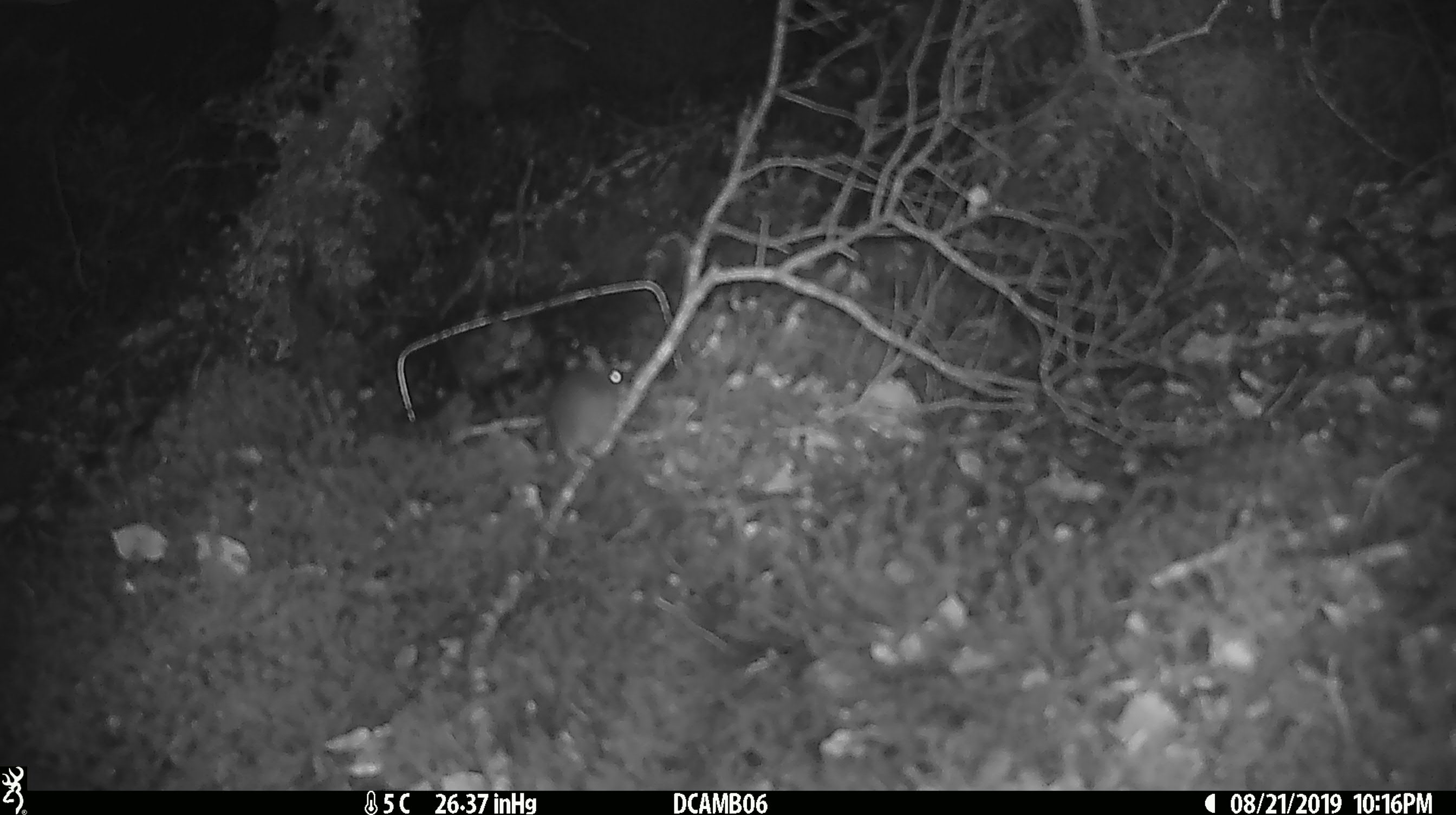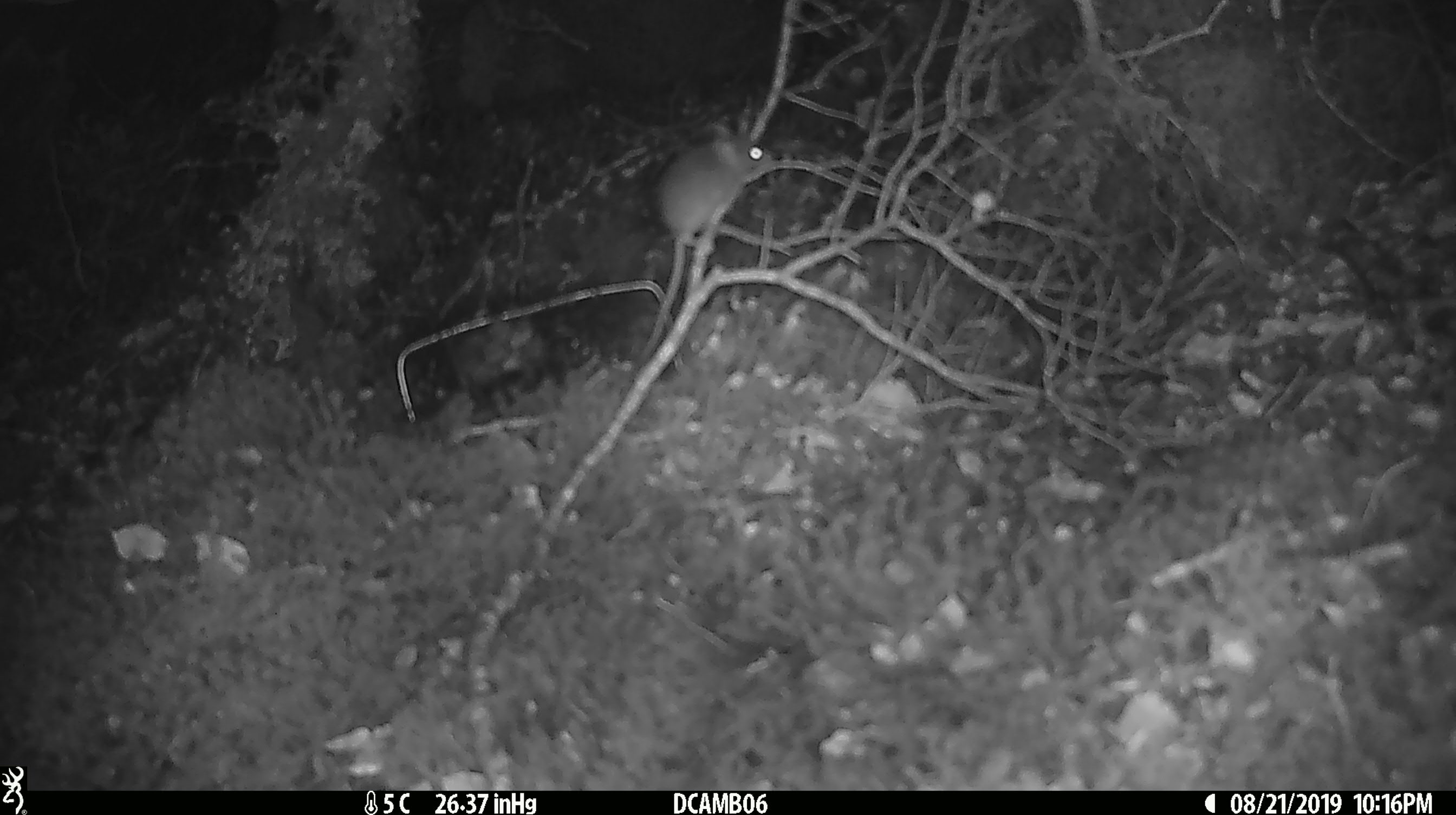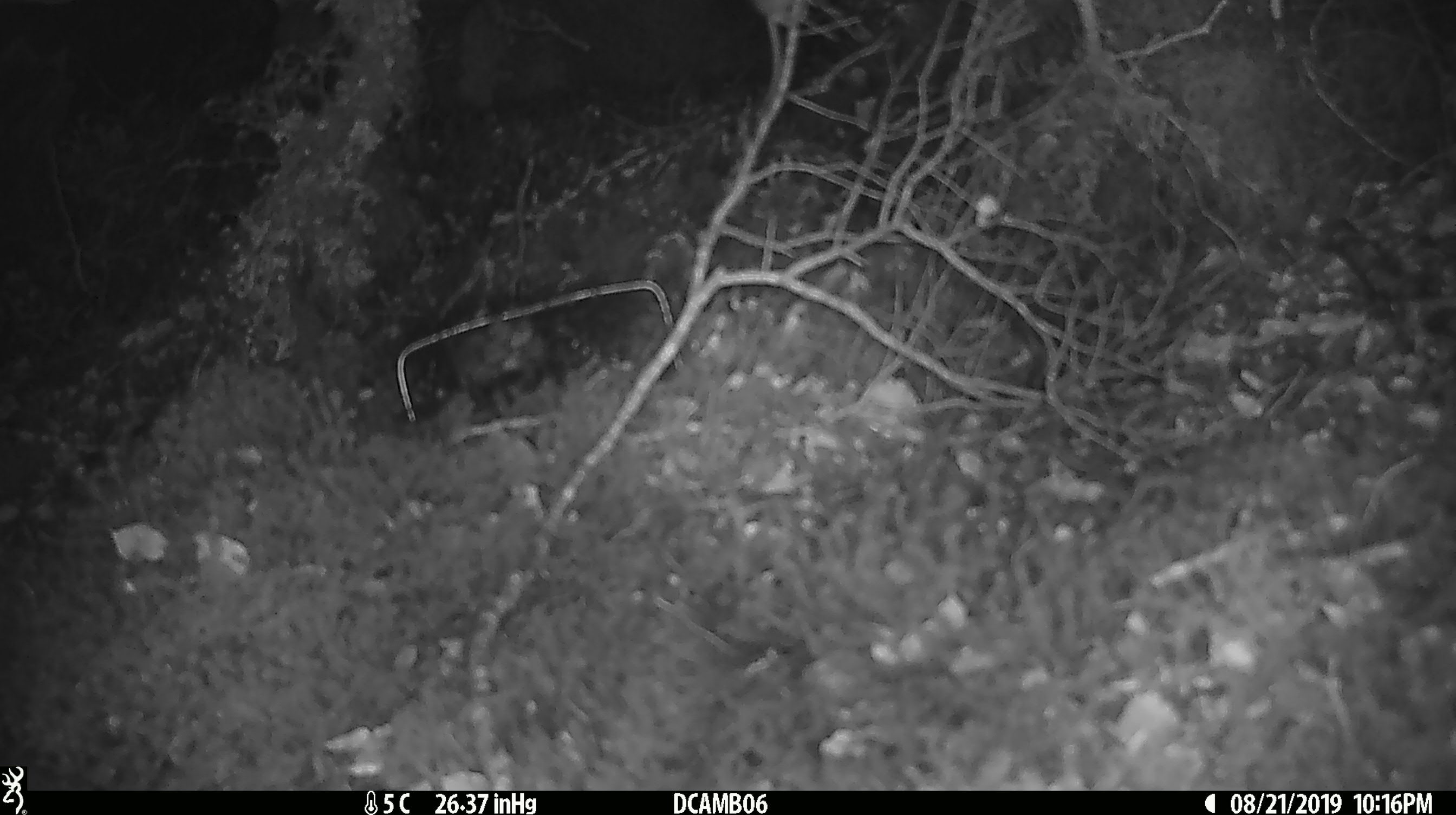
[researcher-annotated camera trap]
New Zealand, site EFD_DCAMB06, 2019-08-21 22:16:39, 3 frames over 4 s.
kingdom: Animalia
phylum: Chordata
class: Mammalia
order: Rodentia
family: Muridae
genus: Mus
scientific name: Mus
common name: mouse